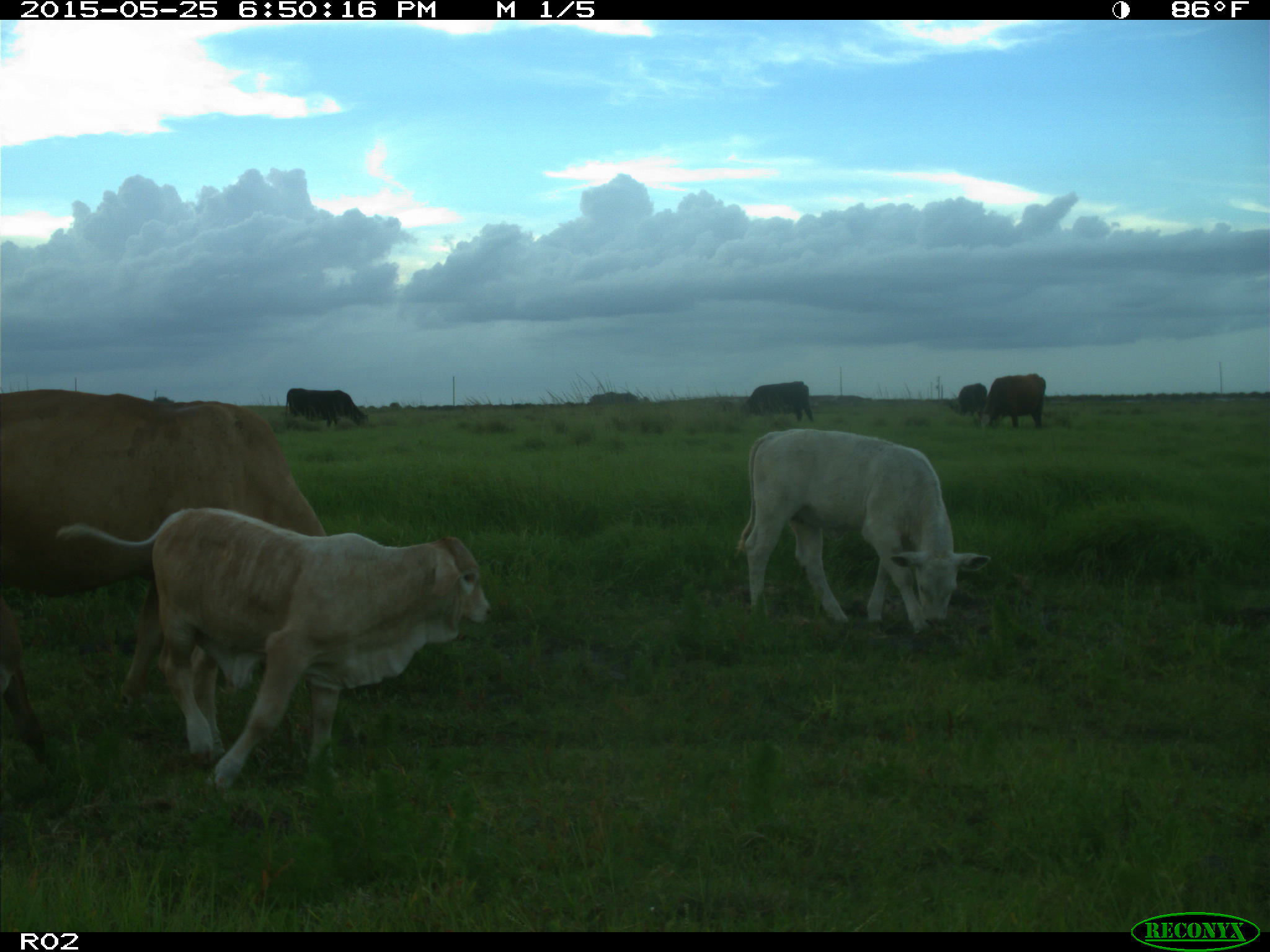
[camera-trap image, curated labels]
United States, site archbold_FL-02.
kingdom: Animalia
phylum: Chordata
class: Mammalia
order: Artiodactyla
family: Bovidae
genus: Bos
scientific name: Bos taurus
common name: domestic cow